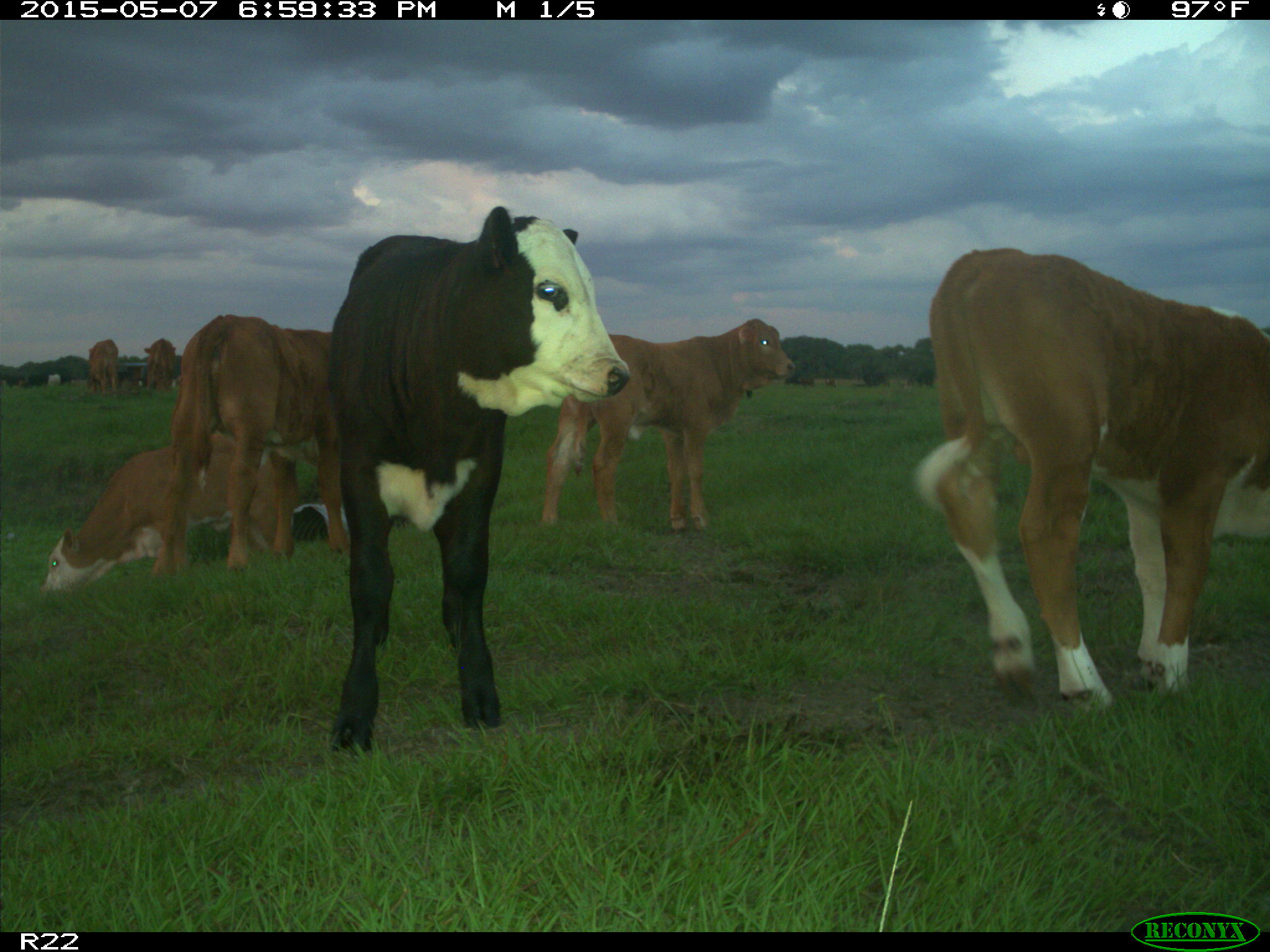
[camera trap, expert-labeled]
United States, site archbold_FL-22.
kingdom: Animalia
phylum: Chordata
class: Mammalia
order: Artiodactyla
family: Bovidae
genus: Bos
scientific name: Bos taurus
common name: domestic cow